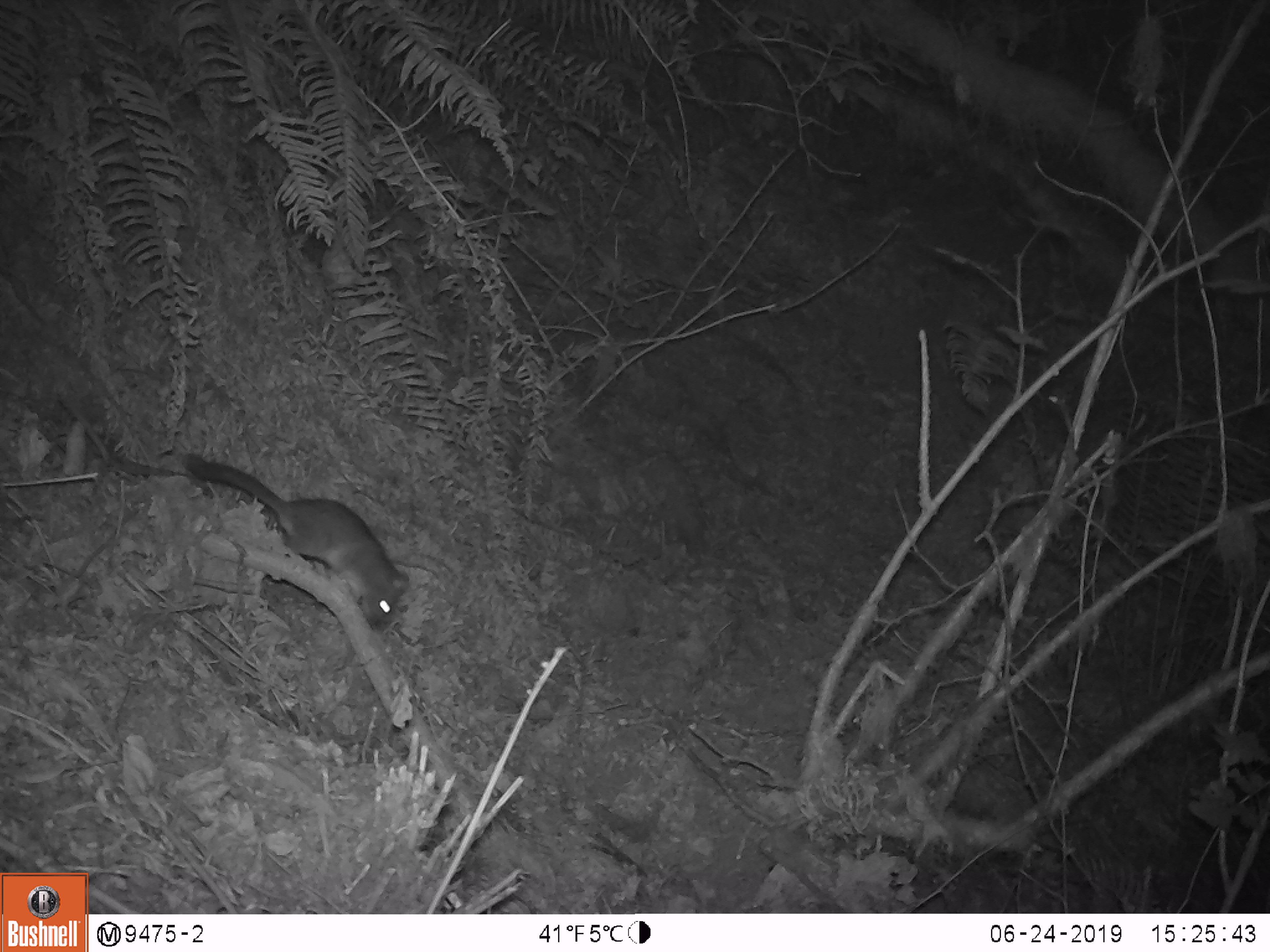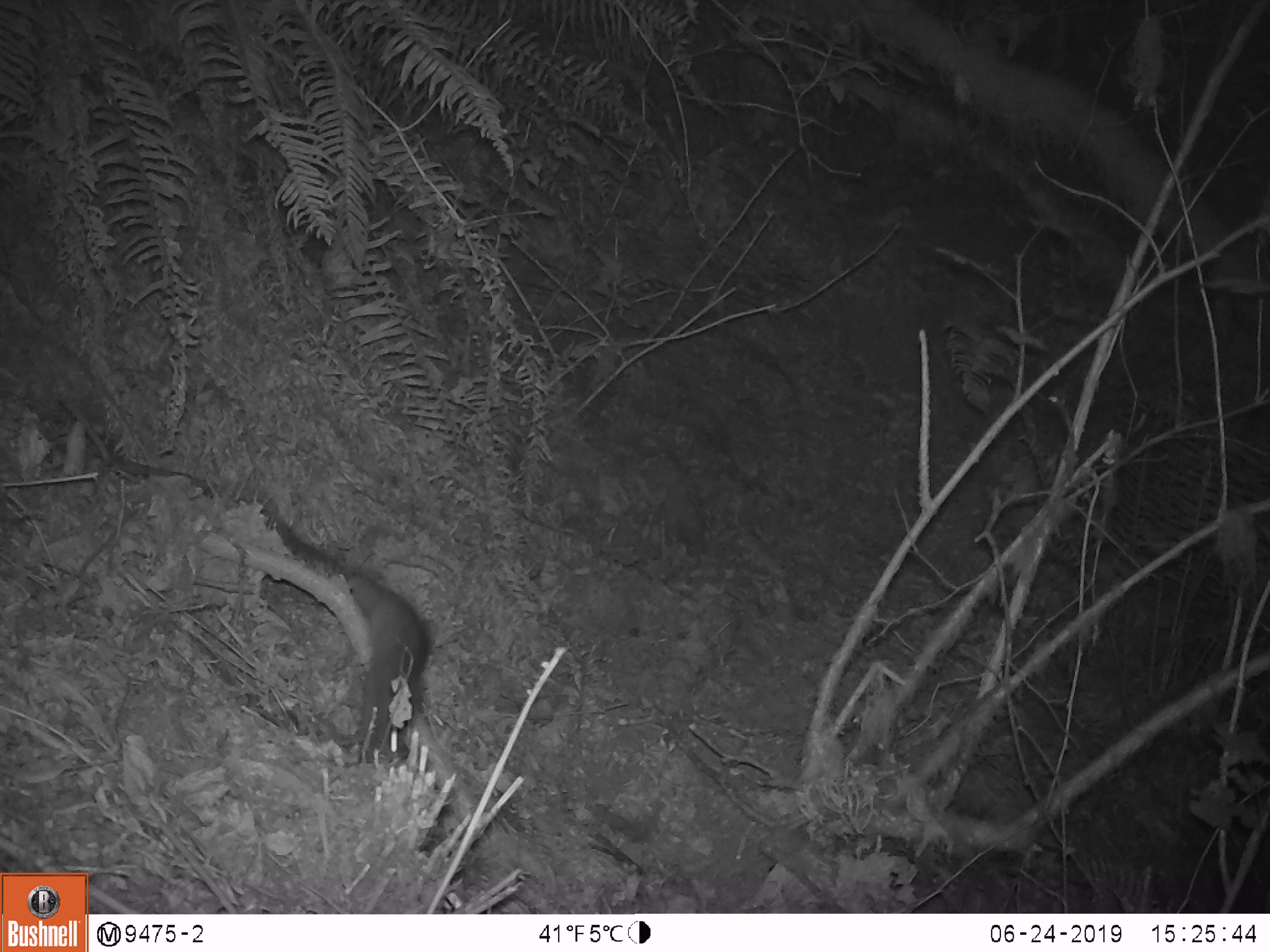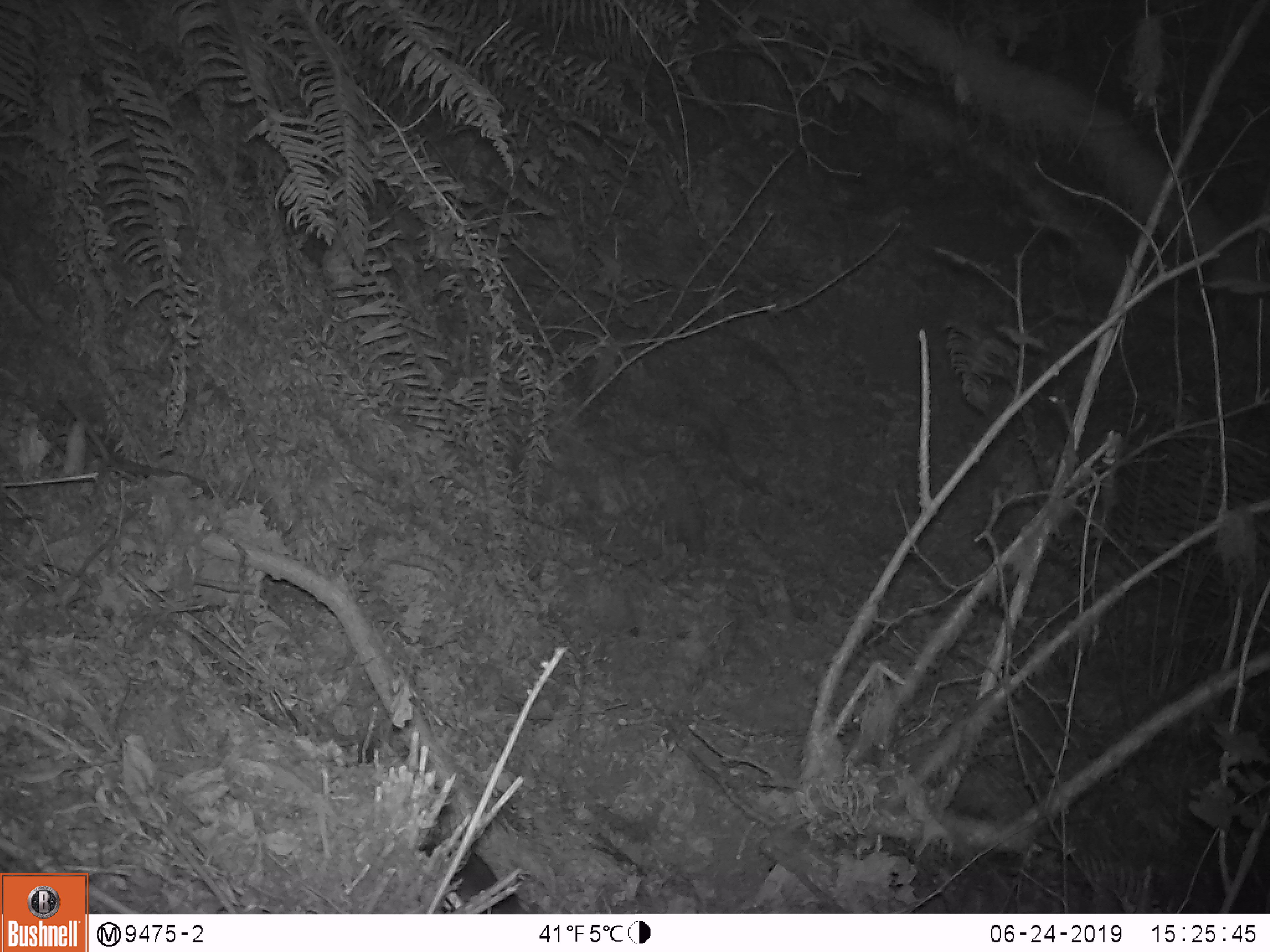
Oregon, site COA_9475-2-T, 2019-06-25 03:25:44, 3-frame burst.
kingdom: Animalia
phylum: Chordata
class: Mammalia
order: Rodentia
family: Cricetidae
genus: Neotoma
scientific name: Neotoma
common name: woodrats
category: neotoma species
Neotoma species (woodrats) (Neotoma).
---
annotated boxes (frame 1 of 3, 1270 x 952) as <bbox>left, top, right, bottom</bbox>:
neotoma species: <bbox>179, 439, 416, 642</bbox>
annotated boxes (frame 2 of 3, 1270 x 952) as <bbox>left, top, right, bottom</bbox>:
neotoma species: <bbox>223, 491, 446, 774</bbox>; <bbox>542, 749, 547, 752</bbox>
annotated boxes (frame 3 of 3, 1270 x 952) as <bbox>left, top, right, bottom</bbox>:
neotoma species: <bbox>399, 828, 541, 916</bbox>